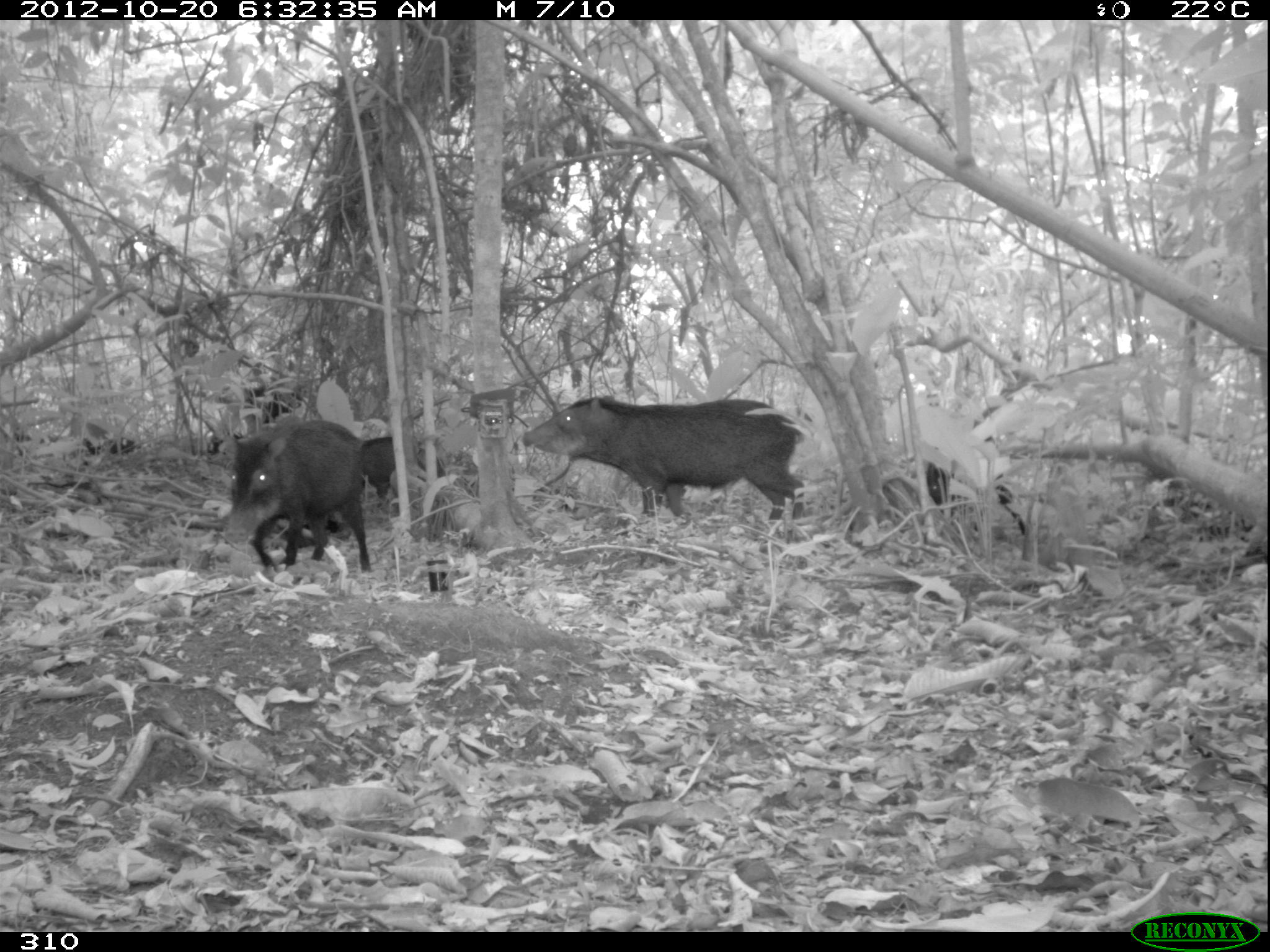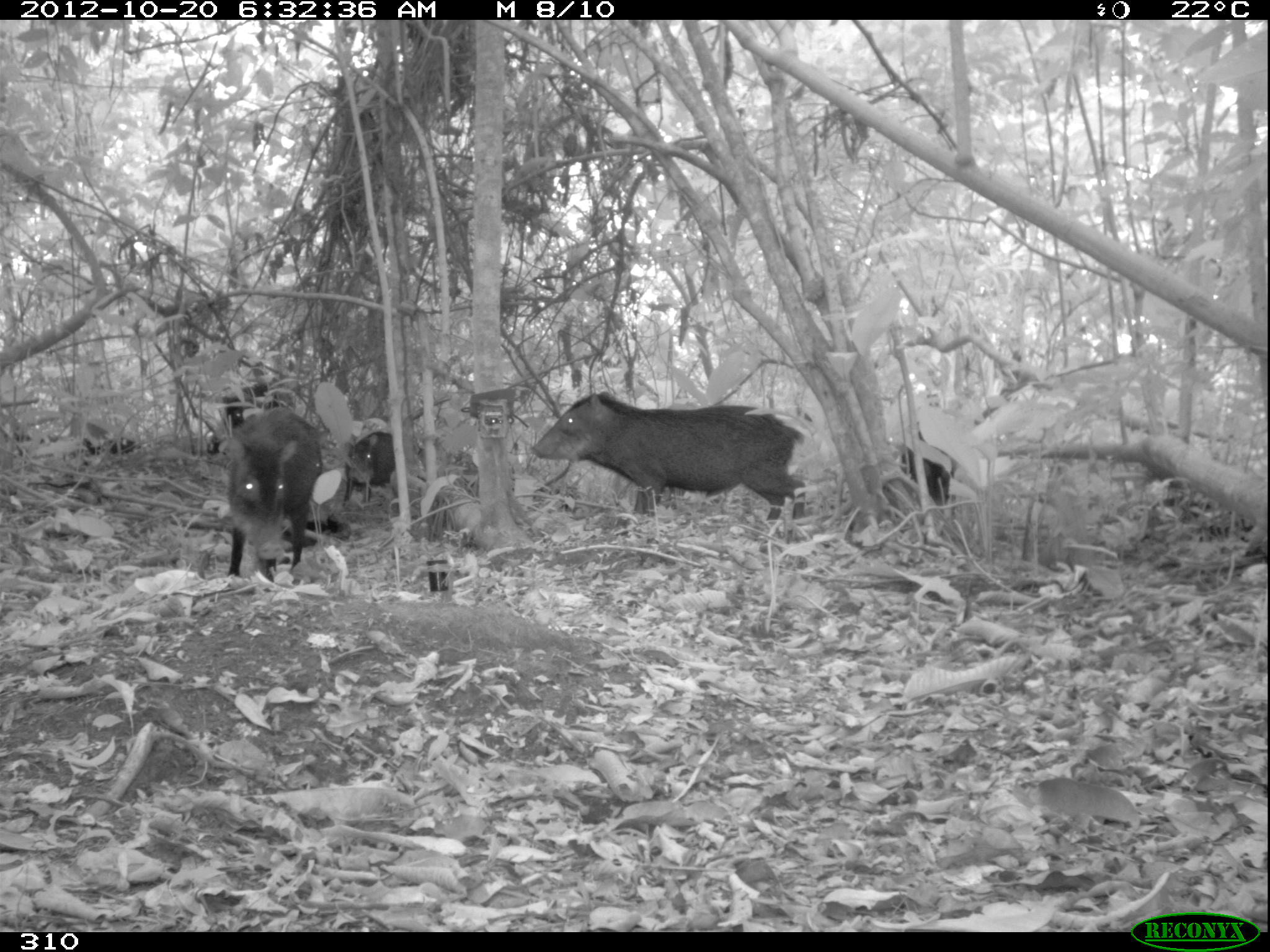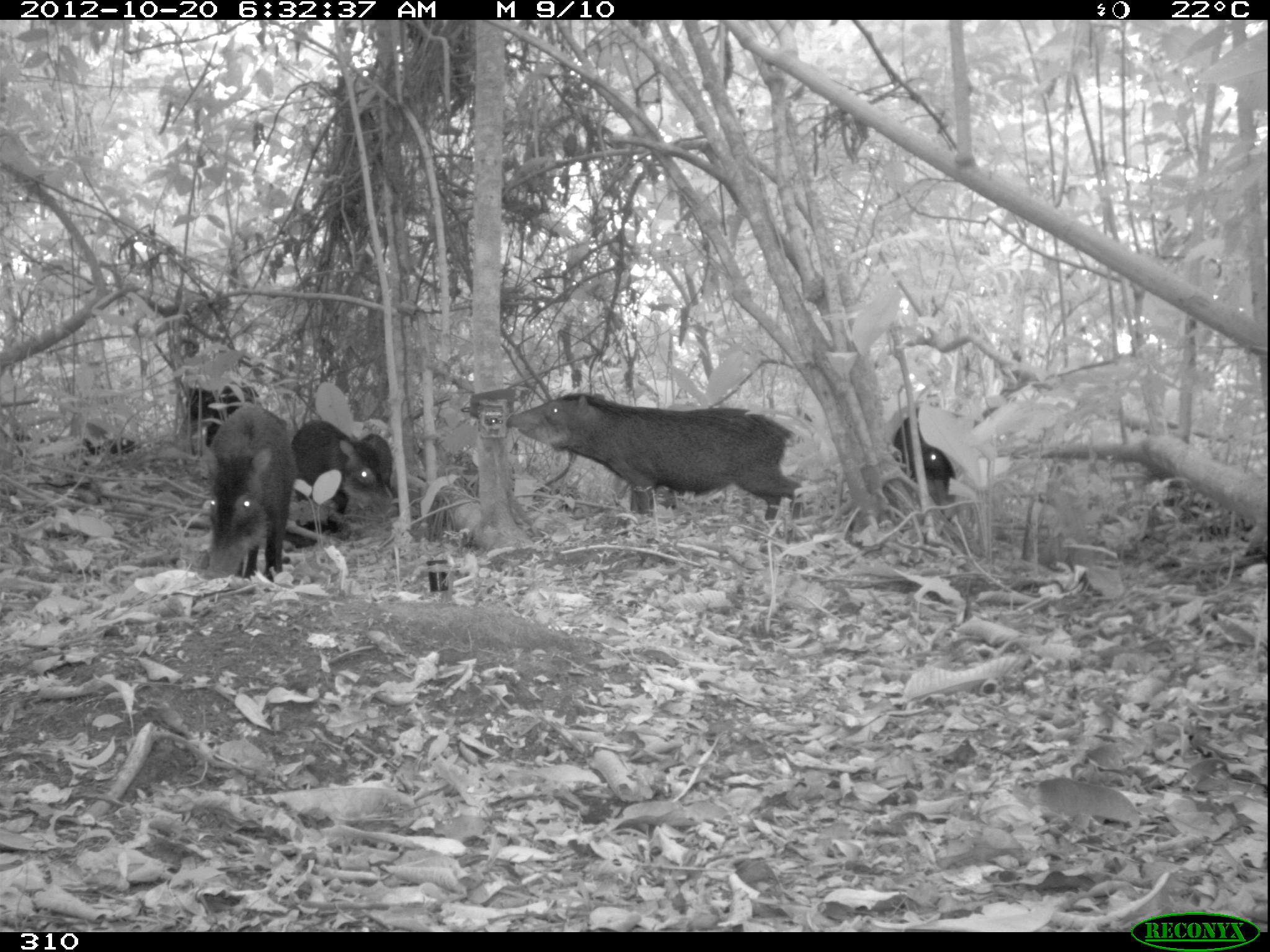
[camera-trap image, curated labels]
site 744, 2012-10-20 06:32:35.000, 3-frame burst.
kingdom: Animalia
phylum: Chordata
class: Mammalia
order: Artiodactyla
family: Tayassuidae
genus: Tayassu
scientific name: Tayassu pecari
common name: white-lipped peccary